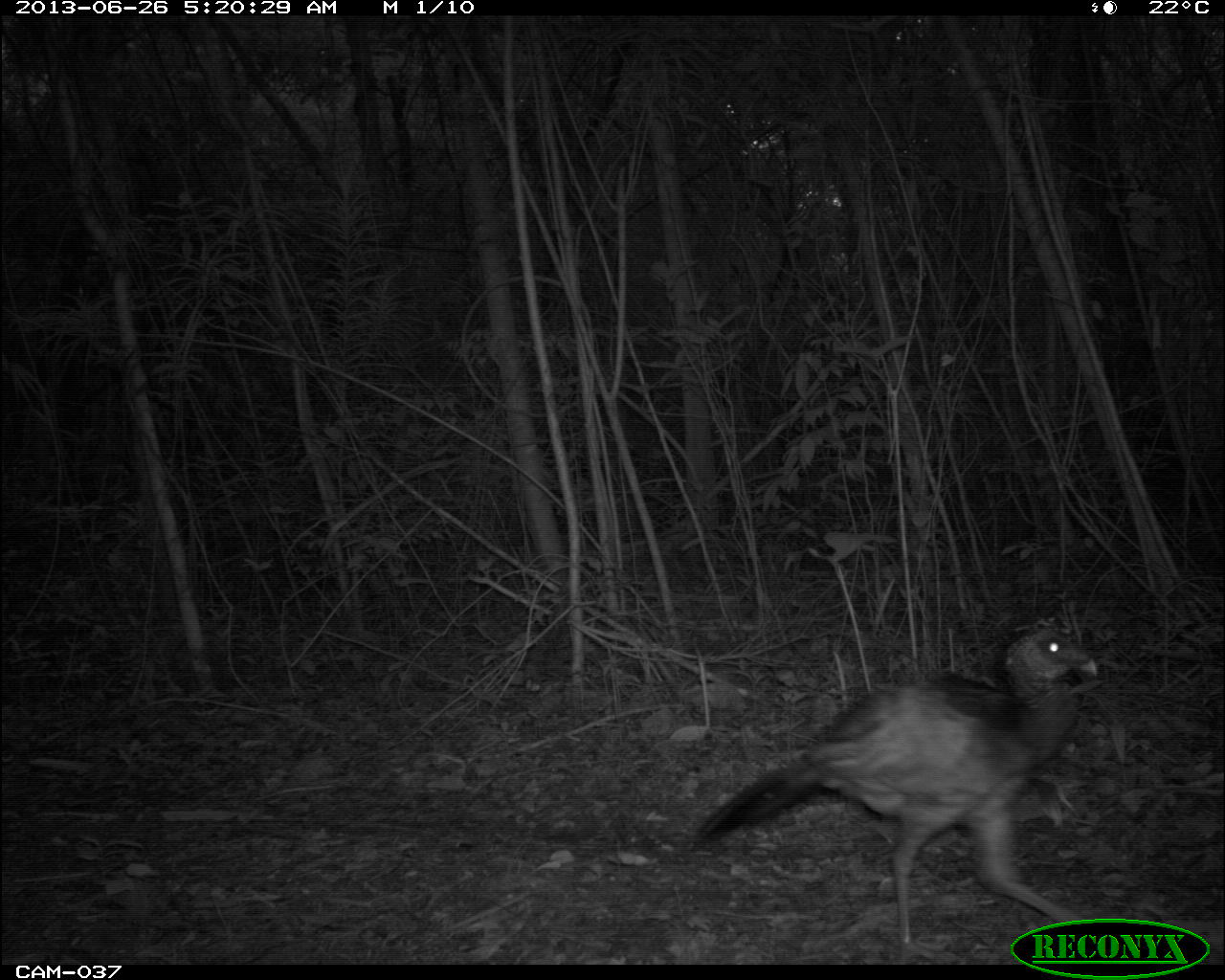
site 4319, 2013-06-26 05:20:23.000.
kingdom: Animalia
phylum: Chordata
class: Aves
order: Galliformes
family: Cracidae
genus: Crax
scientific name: Crax rubra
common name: great curassow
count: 1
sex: female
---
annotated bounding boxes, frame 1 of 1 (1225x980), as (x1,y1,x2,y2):
crax rubra: (691,625,1112,959)